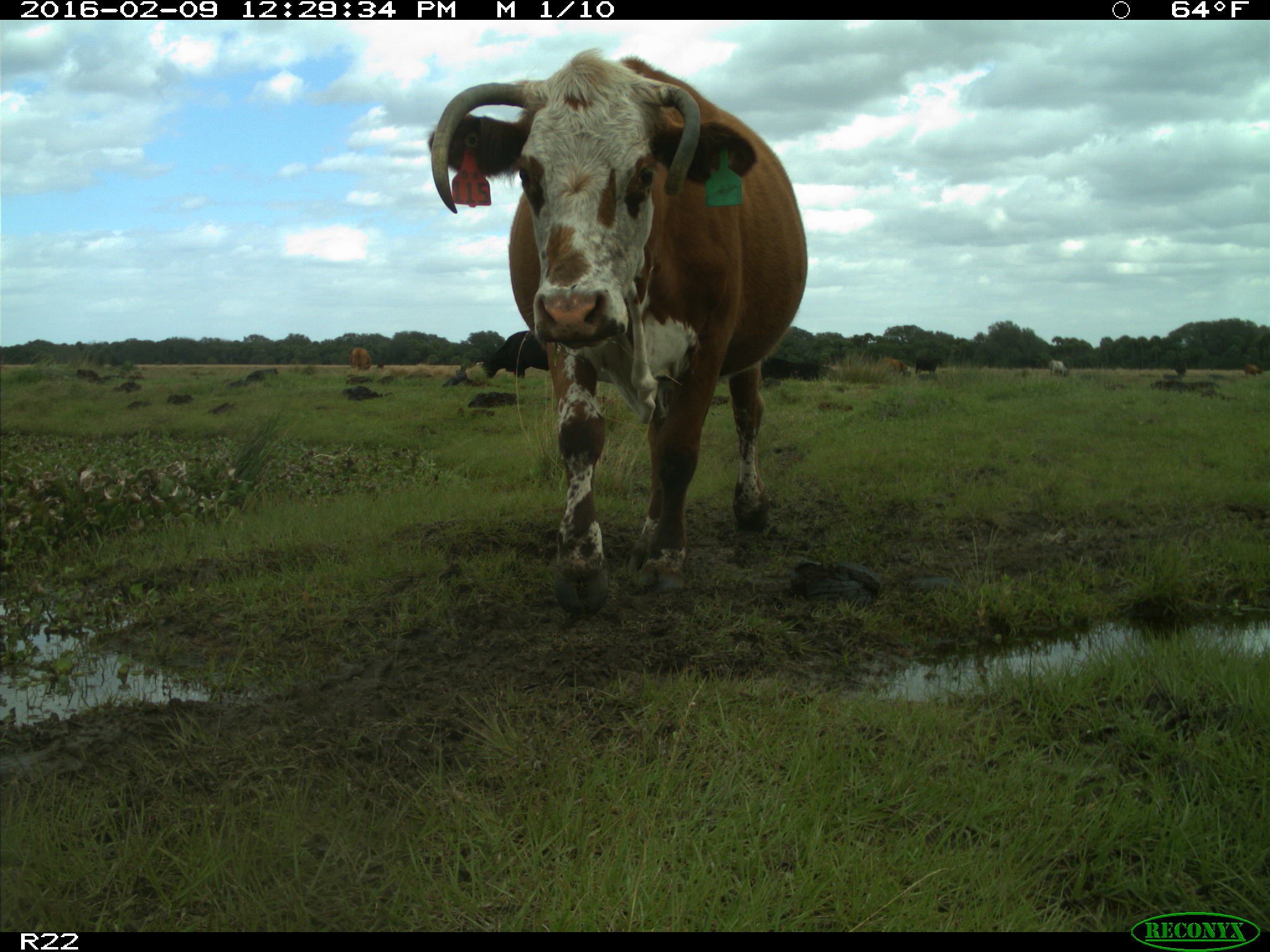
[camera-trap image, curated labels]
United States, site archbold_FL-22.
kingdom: Animalia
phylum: Chordata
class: Mammalia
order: Artiodactyla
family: Bovidae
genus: Bos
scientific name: Bos taurus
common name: domestic cow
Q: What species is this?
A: Bos taurus (domestic cow).